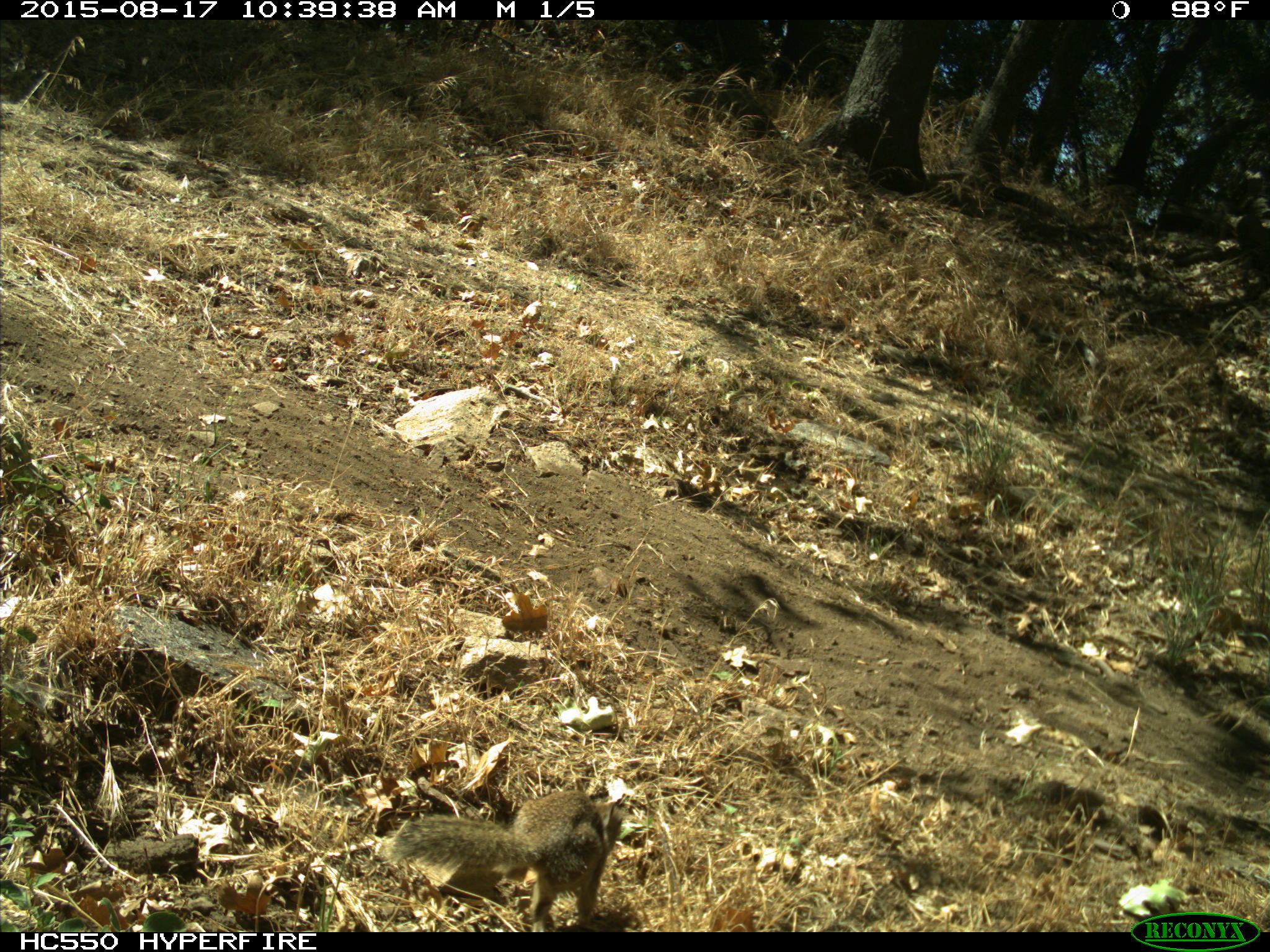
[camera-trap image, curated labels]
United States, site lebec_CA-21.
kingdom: Animalia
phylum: Chordata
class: Mammalia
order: Rodentia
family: Sciuridae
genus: Otospermophilus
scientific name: Otospermophilus beecheyi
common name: california ground squirrel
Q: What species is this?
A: Otospermophilus beecheyi (california ground squirrel).